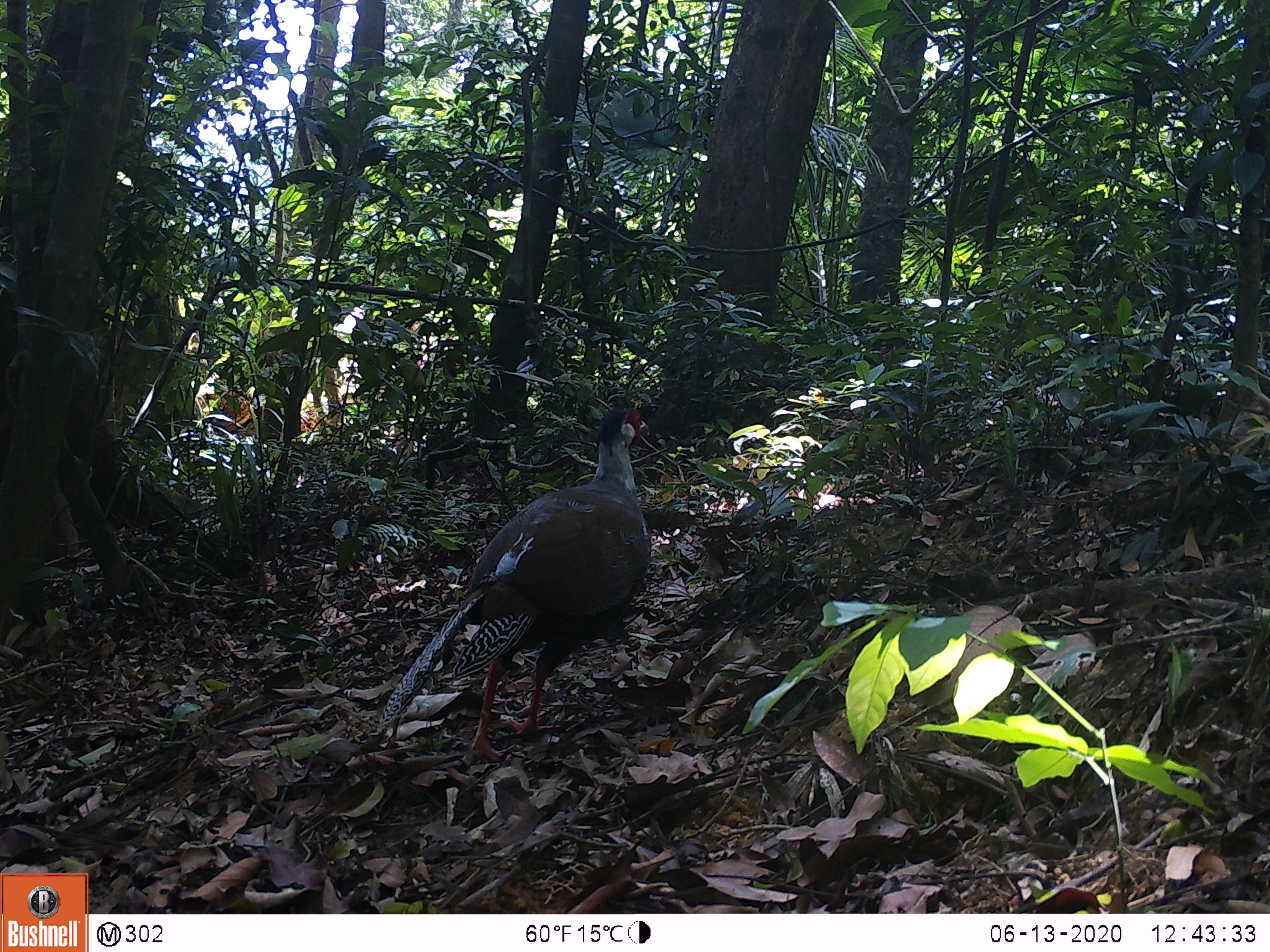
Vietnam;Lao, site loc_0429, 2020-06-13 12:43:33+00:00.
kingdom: Animalia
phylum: Chordata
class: Aves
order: Galliformes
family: Phasianidae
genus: Lophura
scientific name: Lophura nycthemera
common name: silver pheasant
Silver pheasant (Lophura nycthemera). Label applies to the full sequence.